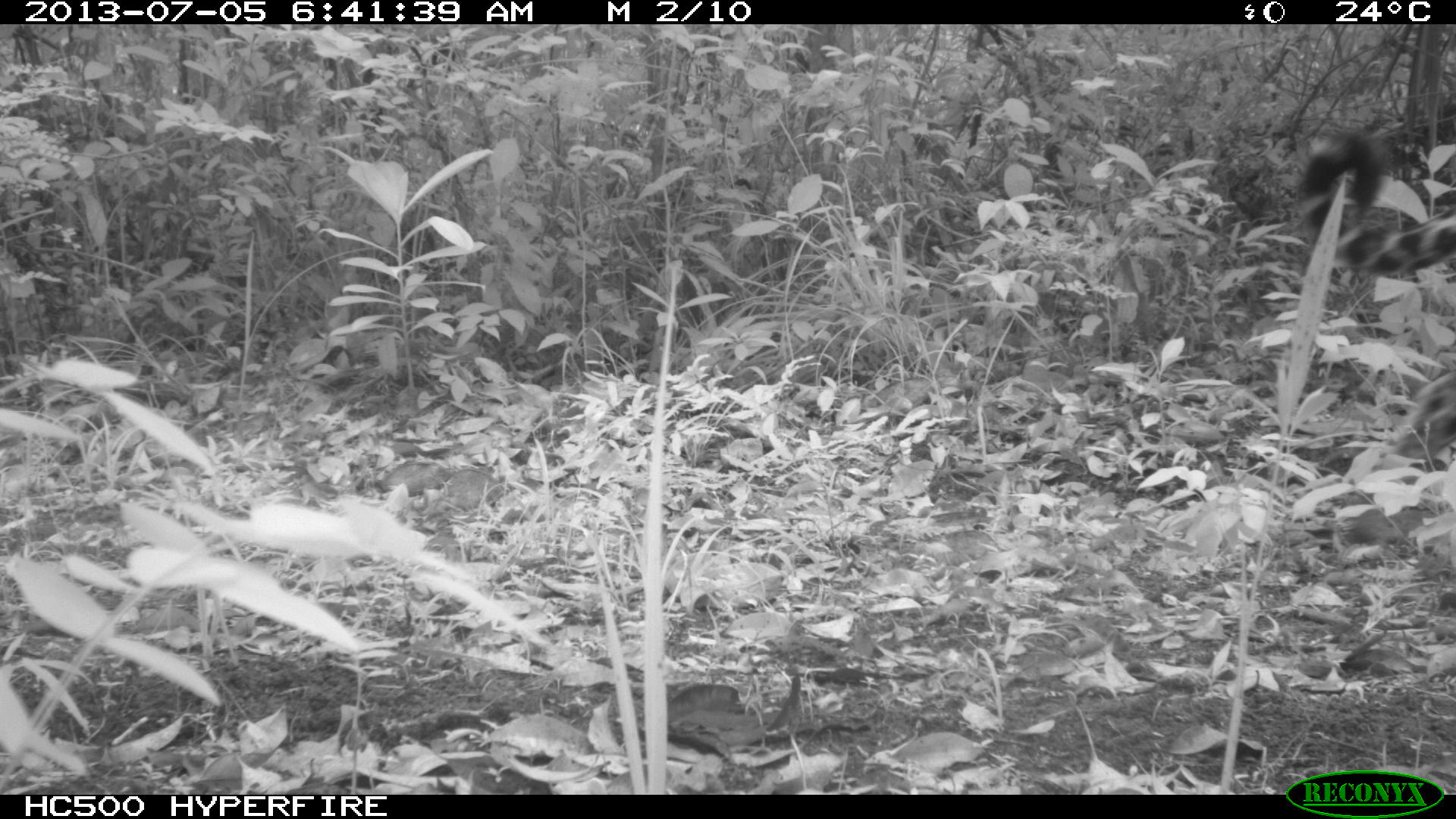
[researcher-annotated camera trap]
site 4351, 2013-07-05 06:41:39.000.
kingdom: Animalia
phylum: Chordata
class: Mammalia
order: Carnivora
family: Felidae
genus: Panthera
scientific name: Panthera onca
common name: jaguar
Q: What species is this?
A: Panthera onca (jaguar).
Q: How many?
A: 1.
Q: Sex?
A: Male.